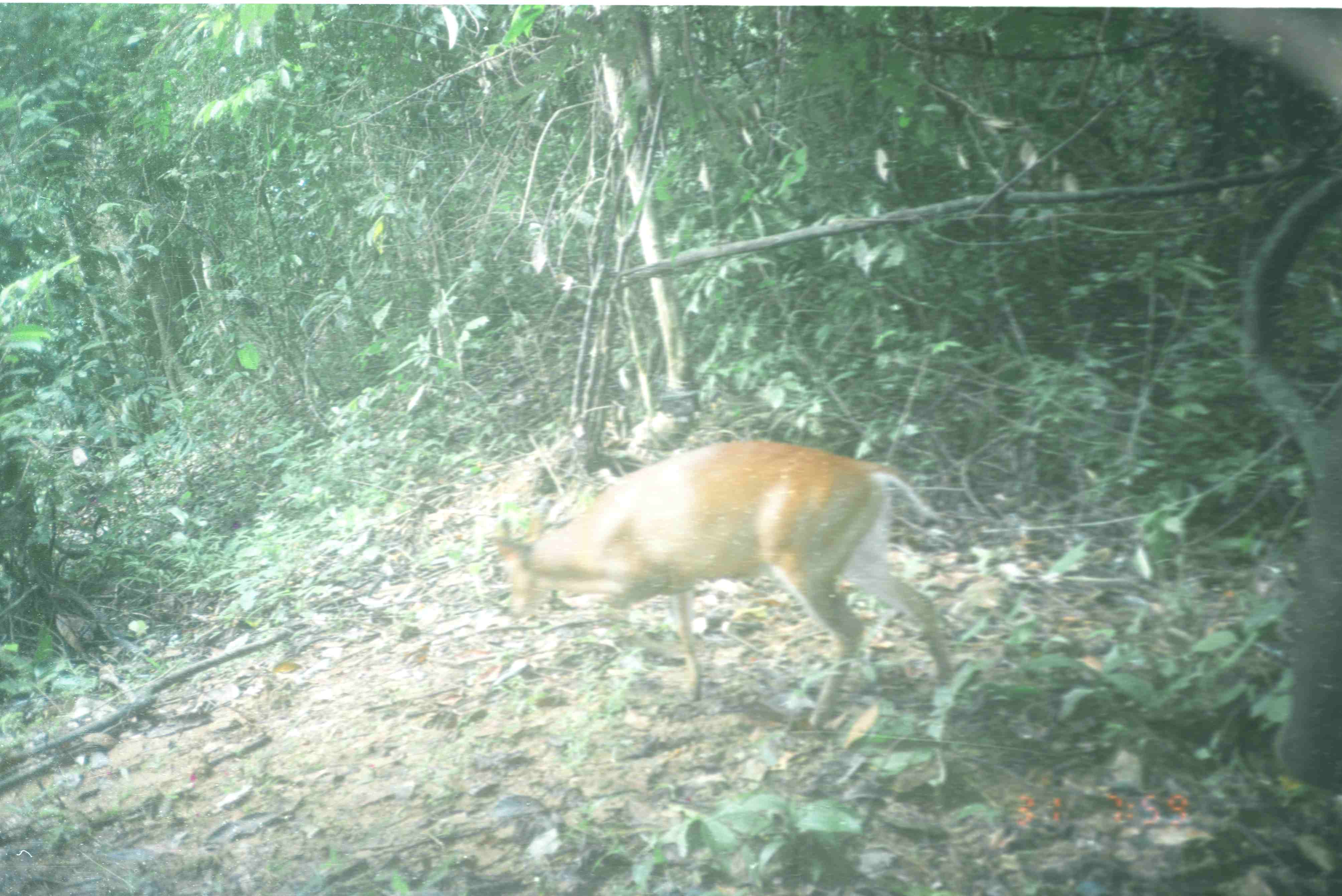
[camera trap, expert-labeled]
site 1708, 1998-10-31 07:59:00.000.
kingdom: Animalia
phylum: Chordata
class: Mammalia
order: Artiodactyla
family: Cervidae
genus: Muntiacus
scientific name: Muntiacus muntjak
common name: southern red muntjac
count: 1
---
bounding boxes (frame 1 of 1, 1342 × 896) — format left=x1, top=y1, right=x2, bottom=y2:
muntiacus muntjak: left=485, top=434, right=957, bottom=729